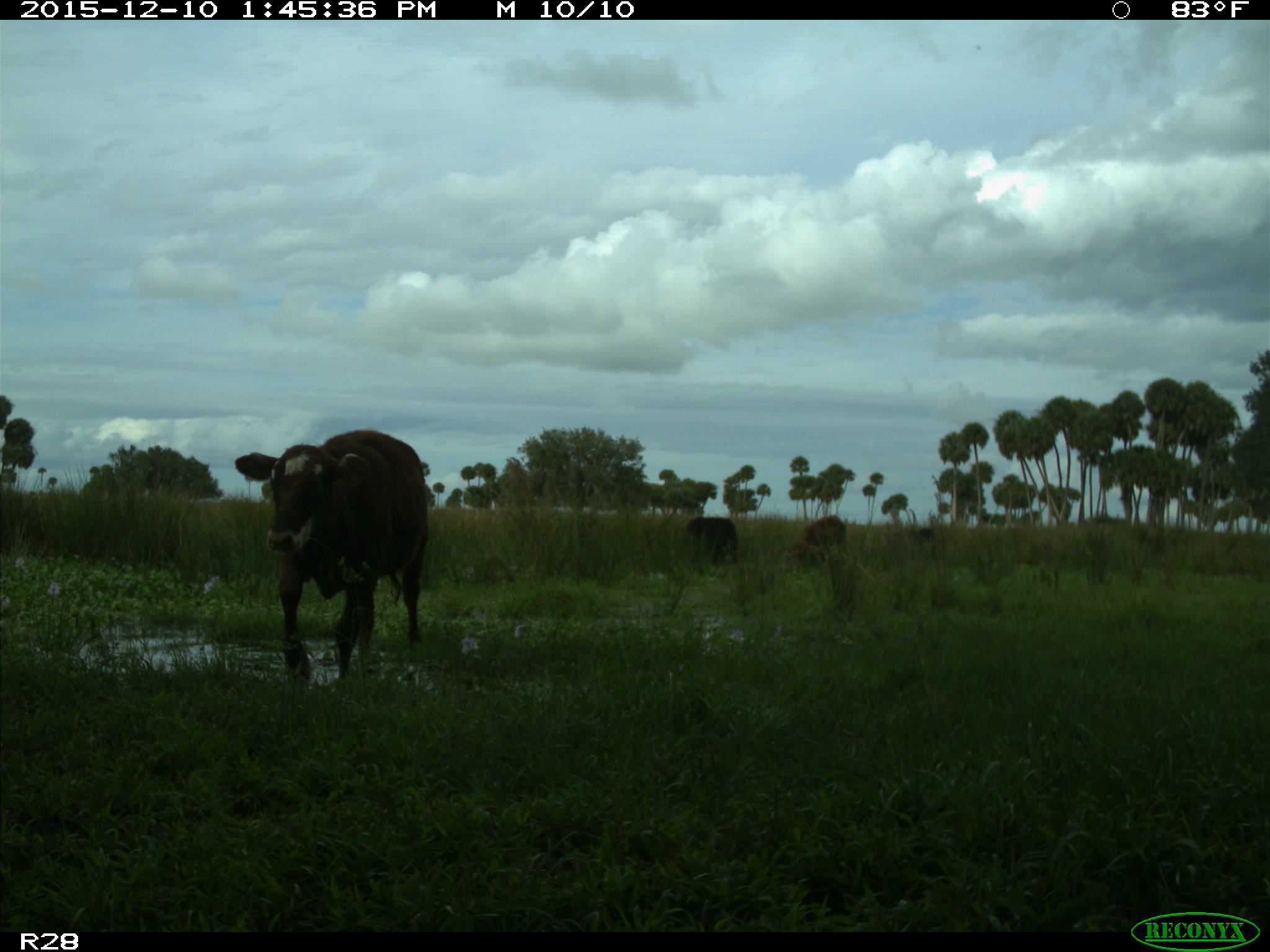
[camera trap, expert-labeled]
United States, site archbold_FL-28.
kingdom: Animalia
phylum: Chordata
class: Mammalia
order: Artiodactyla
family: Bovidae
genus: Bos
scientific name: Bos taurus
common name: domestic cow